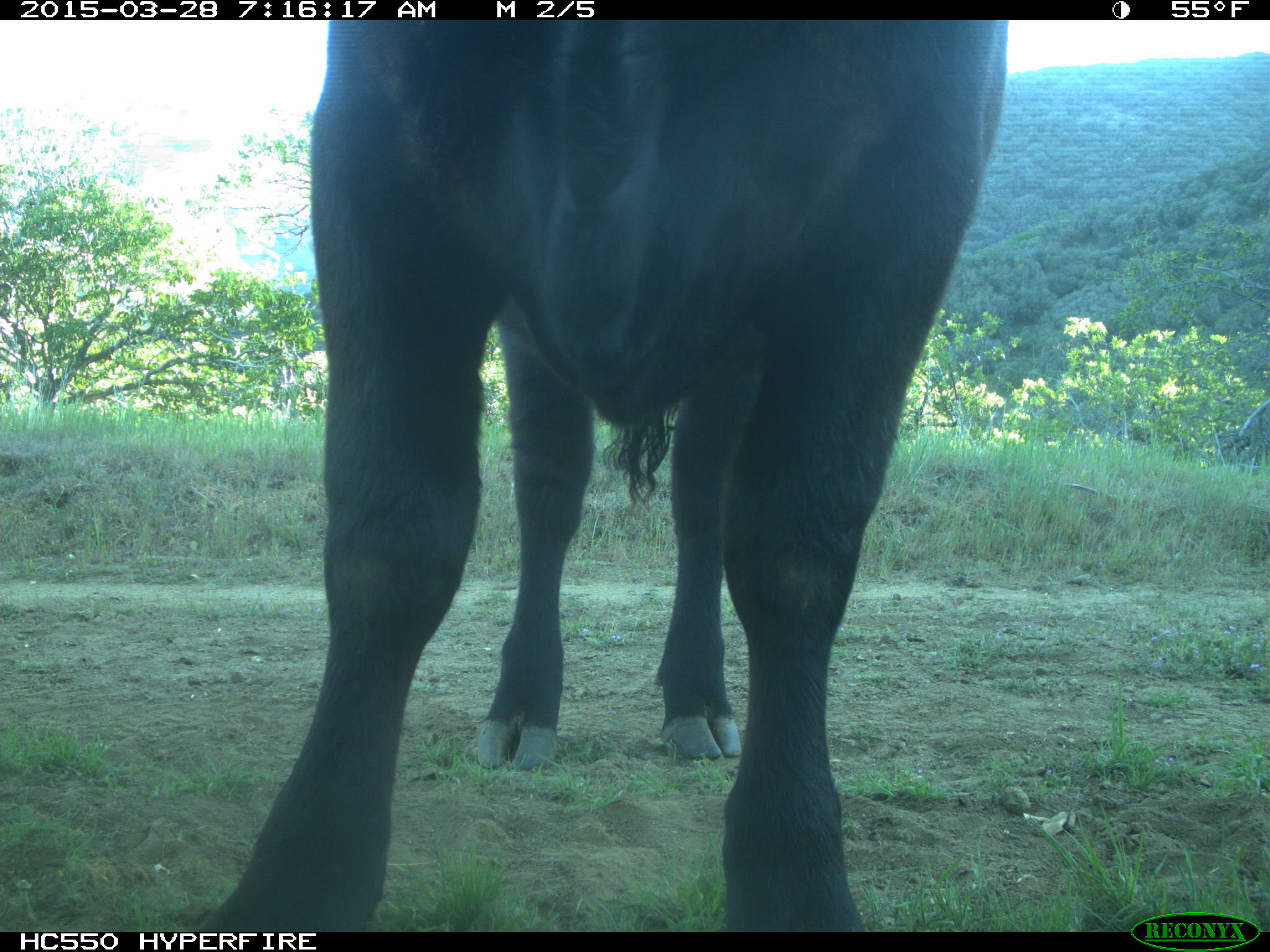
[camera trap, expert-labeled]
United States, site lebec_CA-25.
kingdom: Animalia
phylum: Chordata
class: Mammalia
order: Artiodactyla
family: Bovidae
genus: Bos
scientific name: Bos taurus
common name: domestic cow